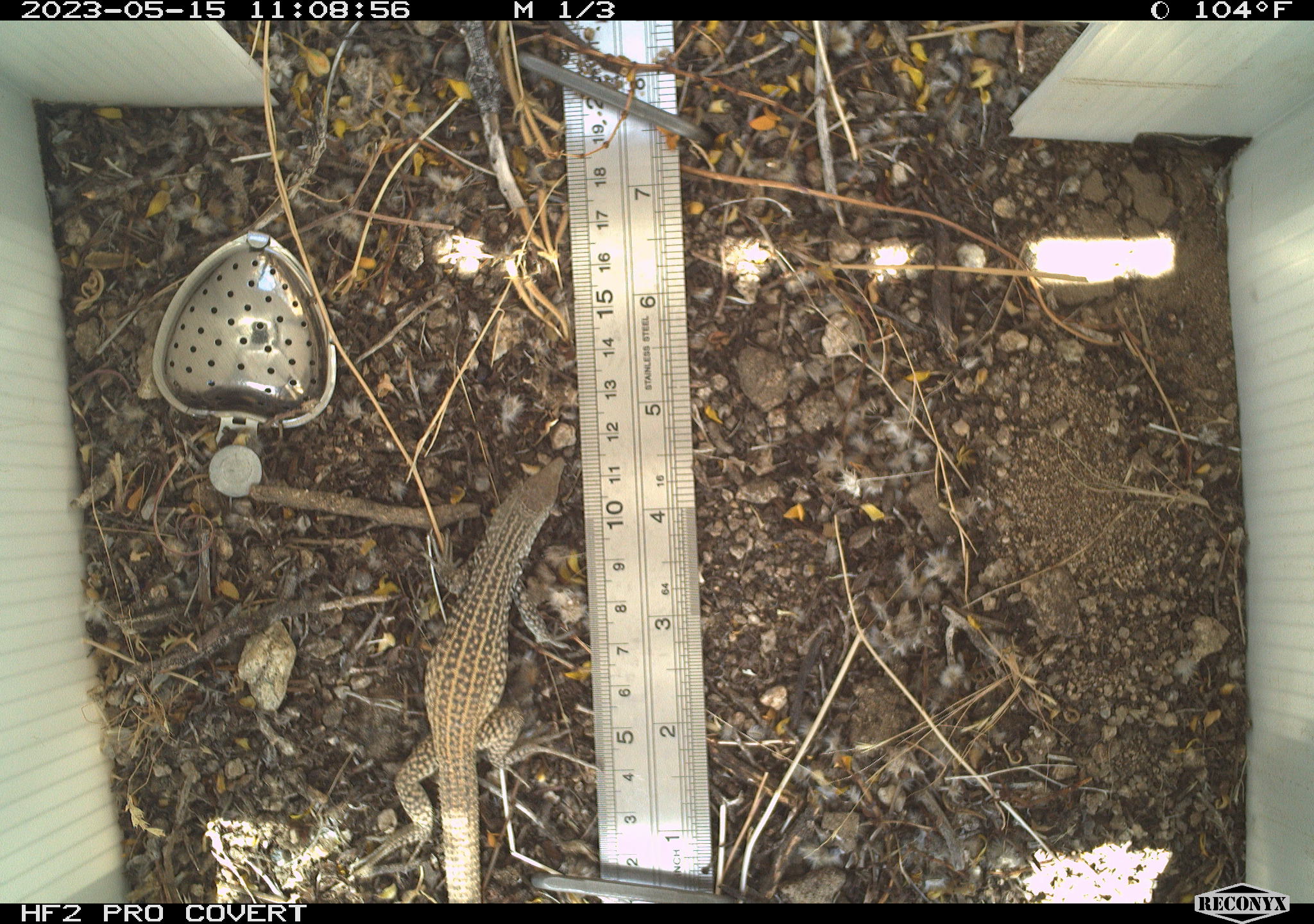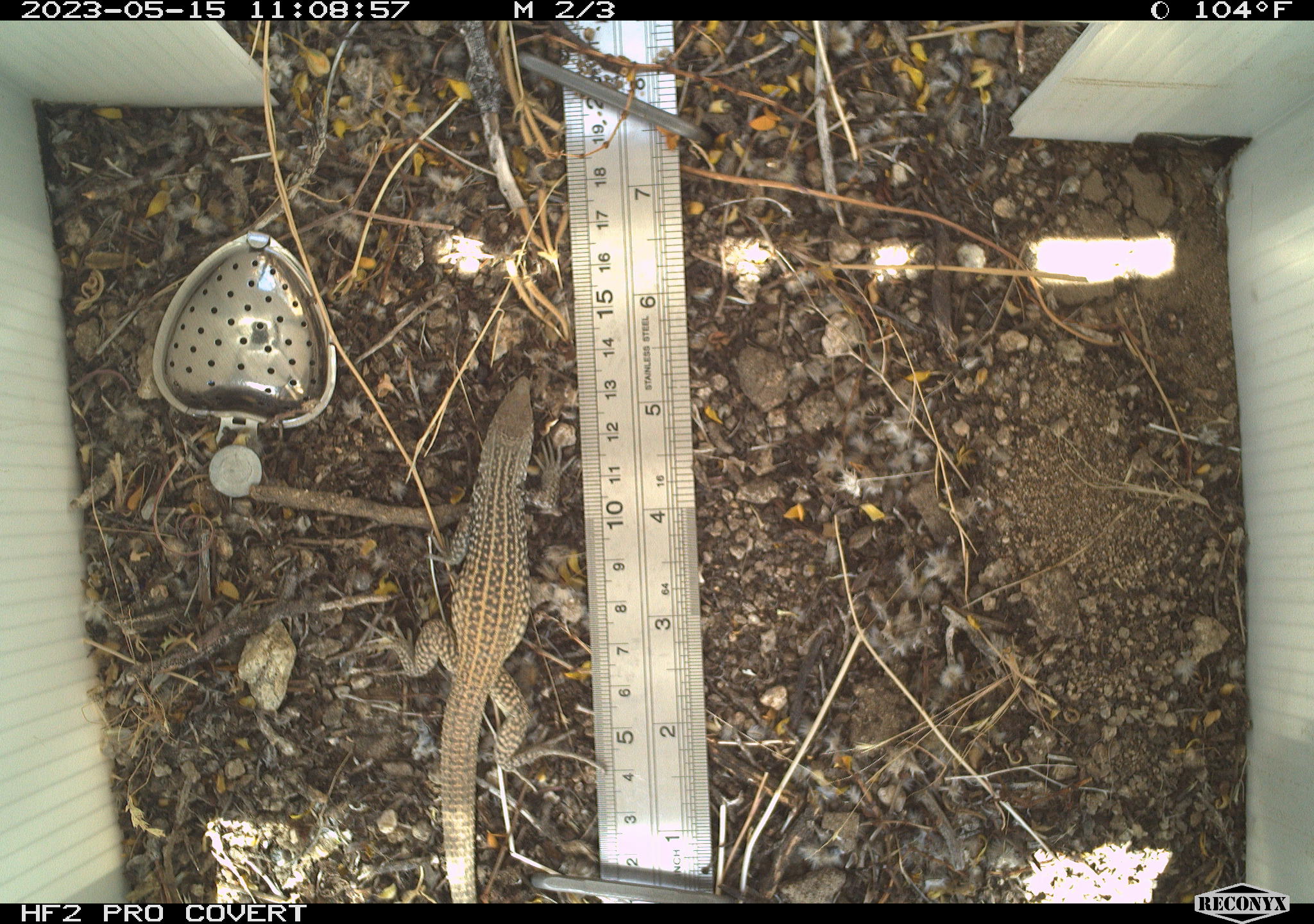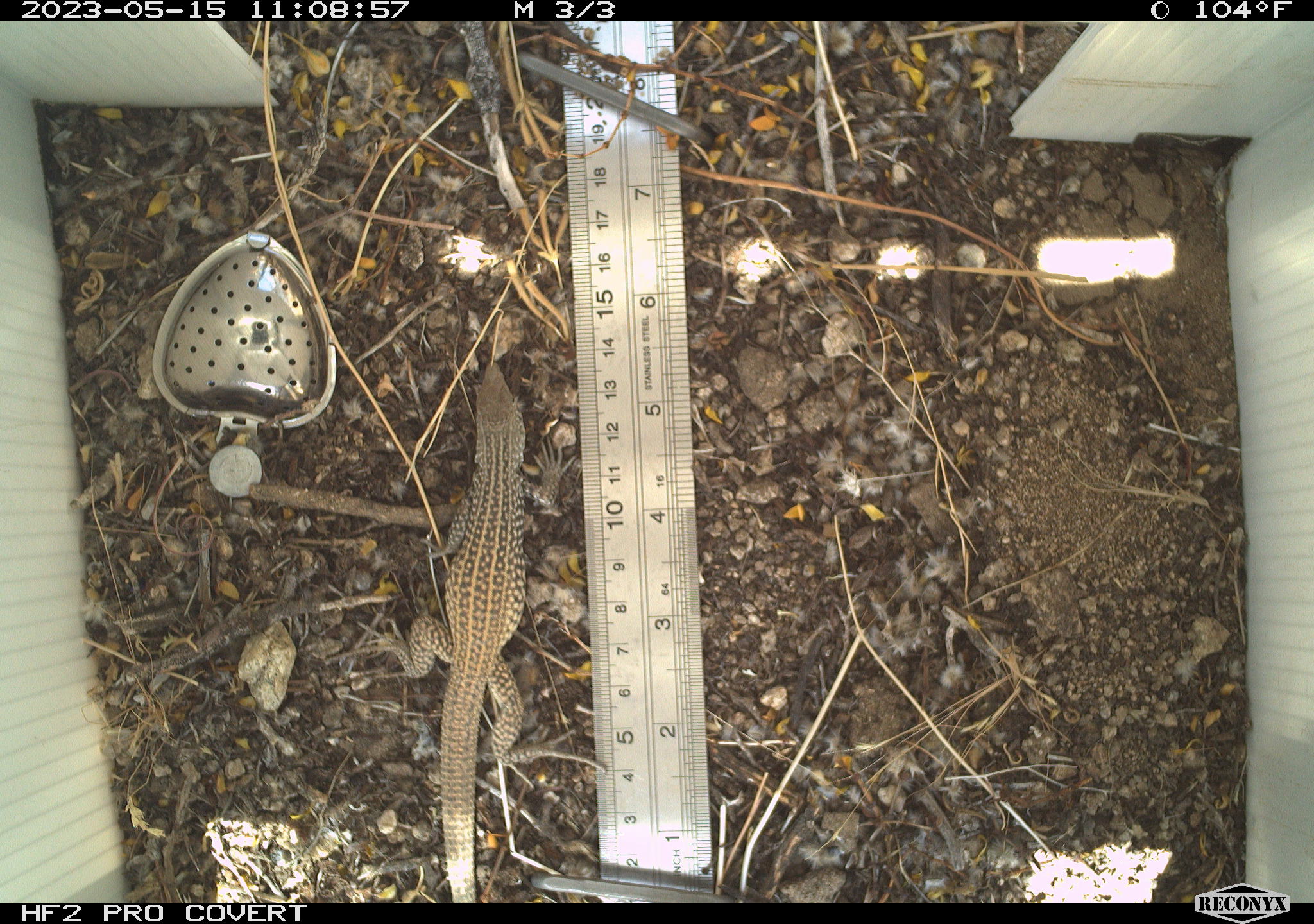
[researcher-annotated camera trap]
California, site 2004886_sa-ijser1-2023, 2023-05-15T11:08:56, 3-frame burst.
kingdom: Animalia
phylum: Chordata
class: Reptilia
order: Squamata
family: Teiidae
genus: Aspidoscelis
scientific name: Aspidoscelis tigris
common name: western whiptail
Western whiptail (Aspidoscelis tigris).